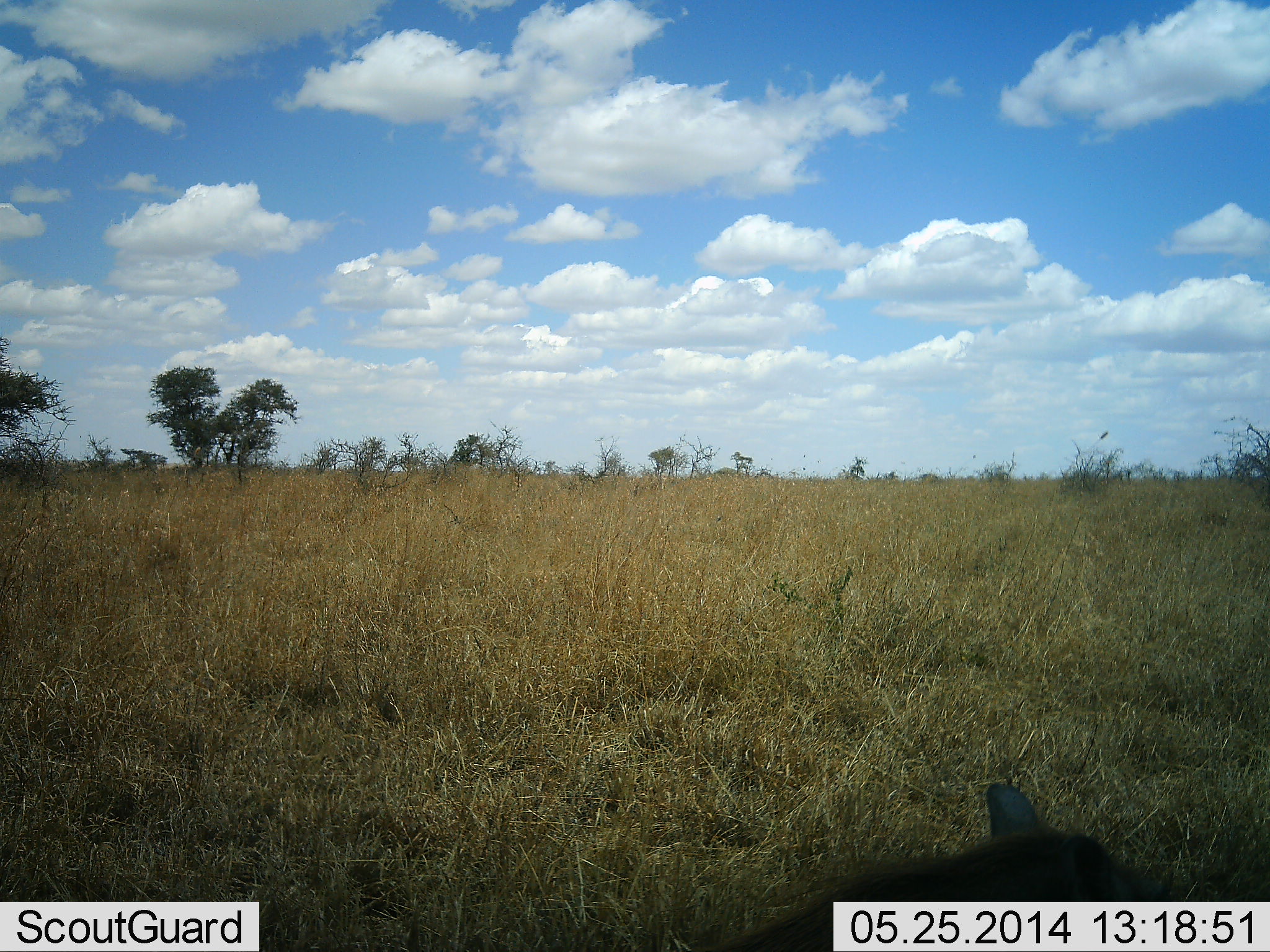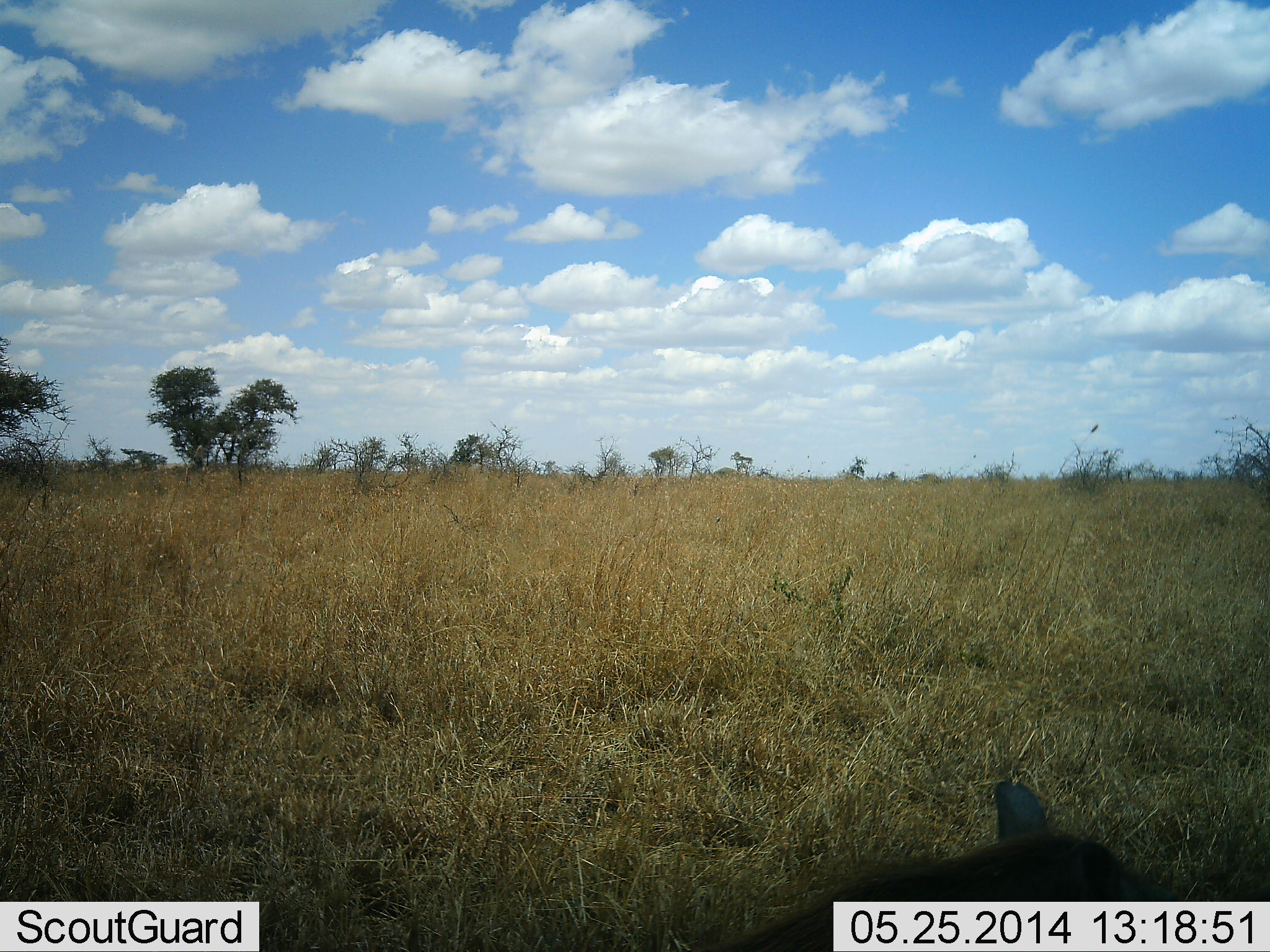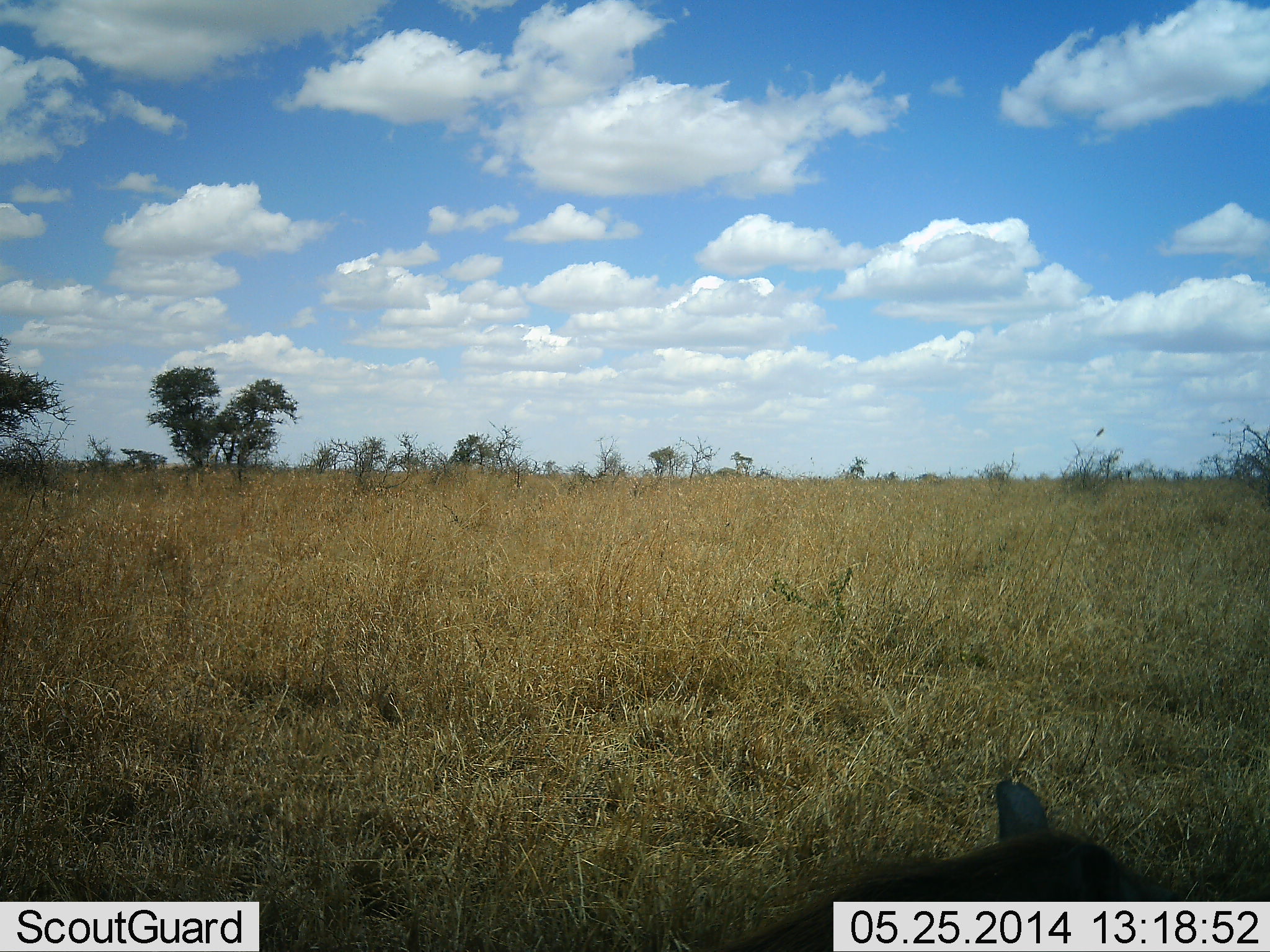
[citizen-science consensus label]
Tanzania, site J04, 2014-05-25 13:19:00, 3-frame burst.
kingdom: Animalia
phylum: Chordata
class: Mammalia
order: Artiodactyla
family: Suidae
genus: Phacochoerus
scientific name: Phacochoerus africanus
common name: warthog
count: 1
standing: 50%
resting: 50%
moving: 0%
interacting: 0%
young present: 0%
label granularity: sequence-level